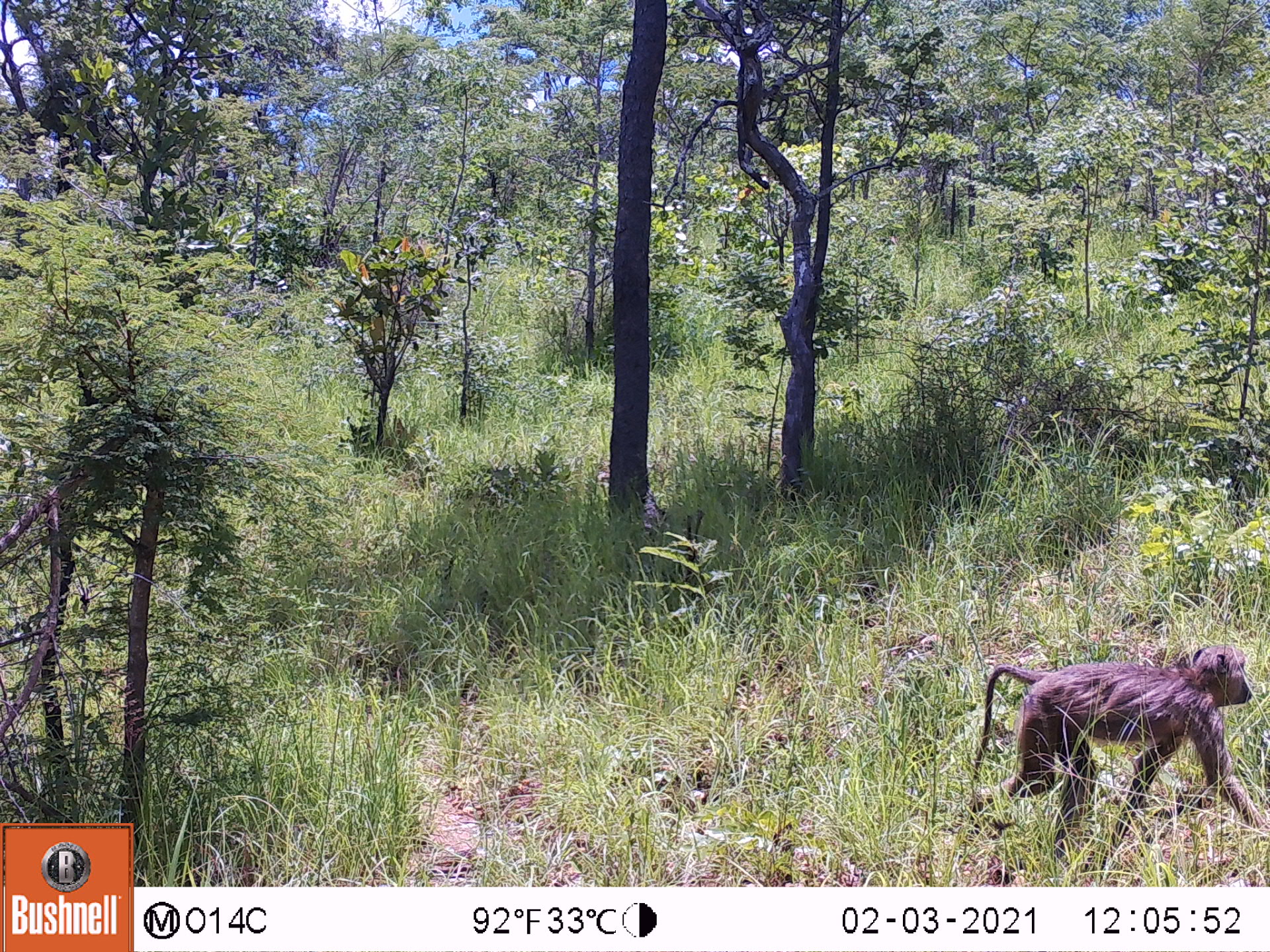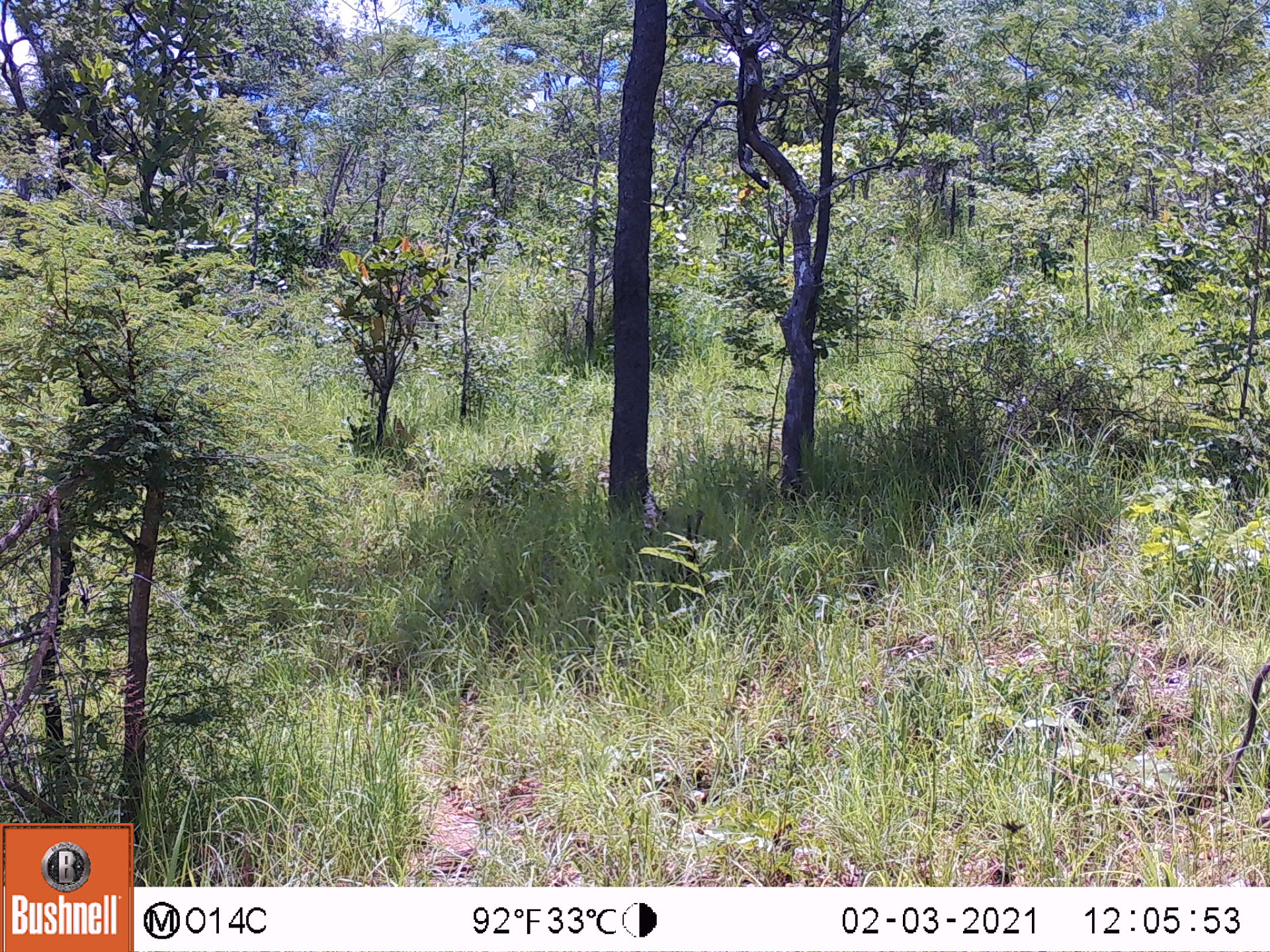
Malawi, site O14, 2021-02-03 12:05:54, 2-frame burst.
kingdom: Animalia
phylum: Chordata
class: Mammalia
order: Primates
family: Cercopithecidae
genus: Papio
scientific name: Papio cynocephalus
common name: yellow baboon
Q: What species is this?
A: Yellow baboon (Papio cynocephalus).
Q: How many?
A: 1.